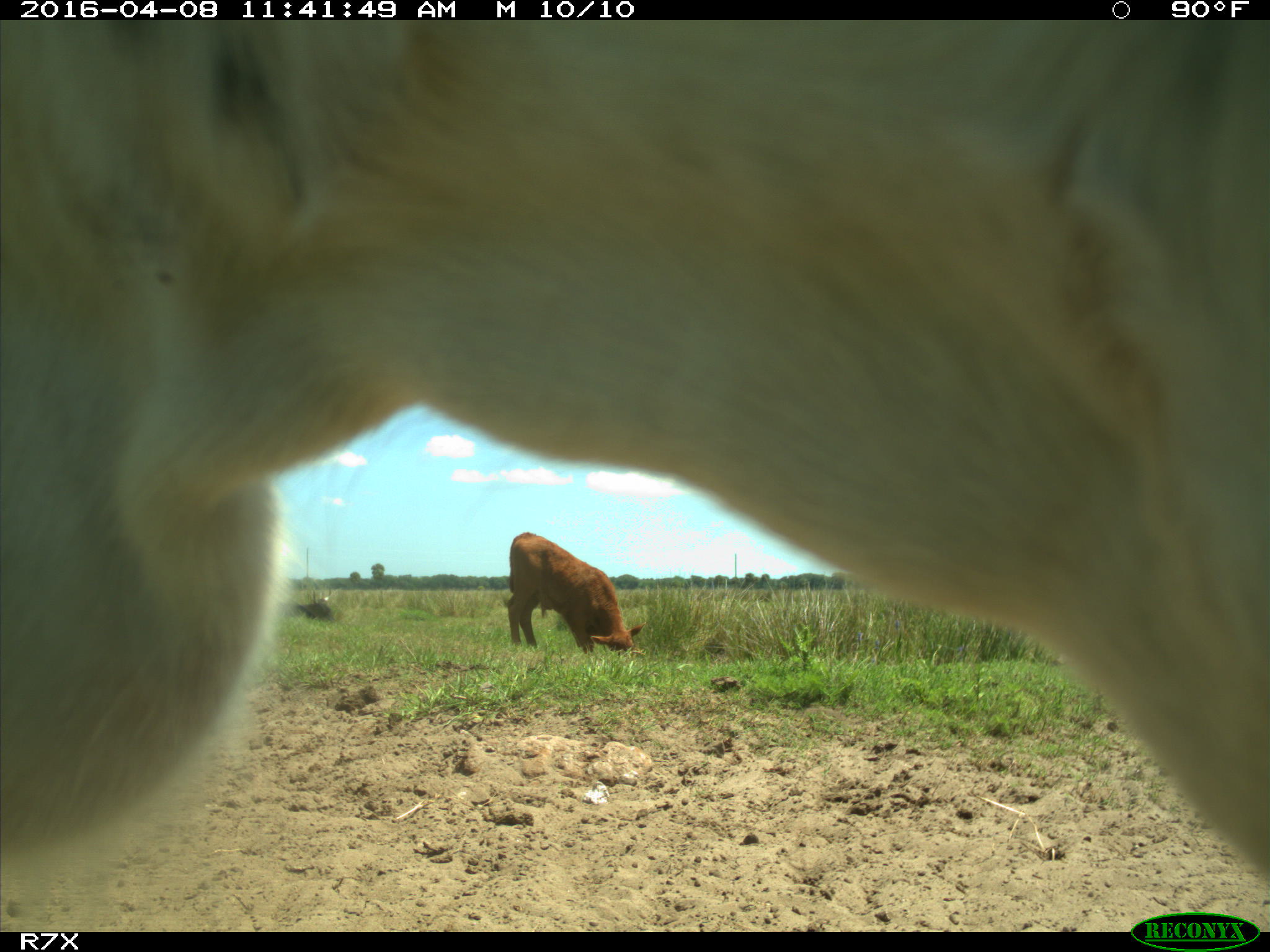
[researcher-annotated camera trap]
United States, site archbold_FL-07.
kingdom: Animalia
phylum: Chordata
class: Mammalia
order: Artiodactyla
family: Bovidae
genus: Bos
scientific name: Bos taurus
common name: domestic cow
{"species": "Bos taurus (domestic cow)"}